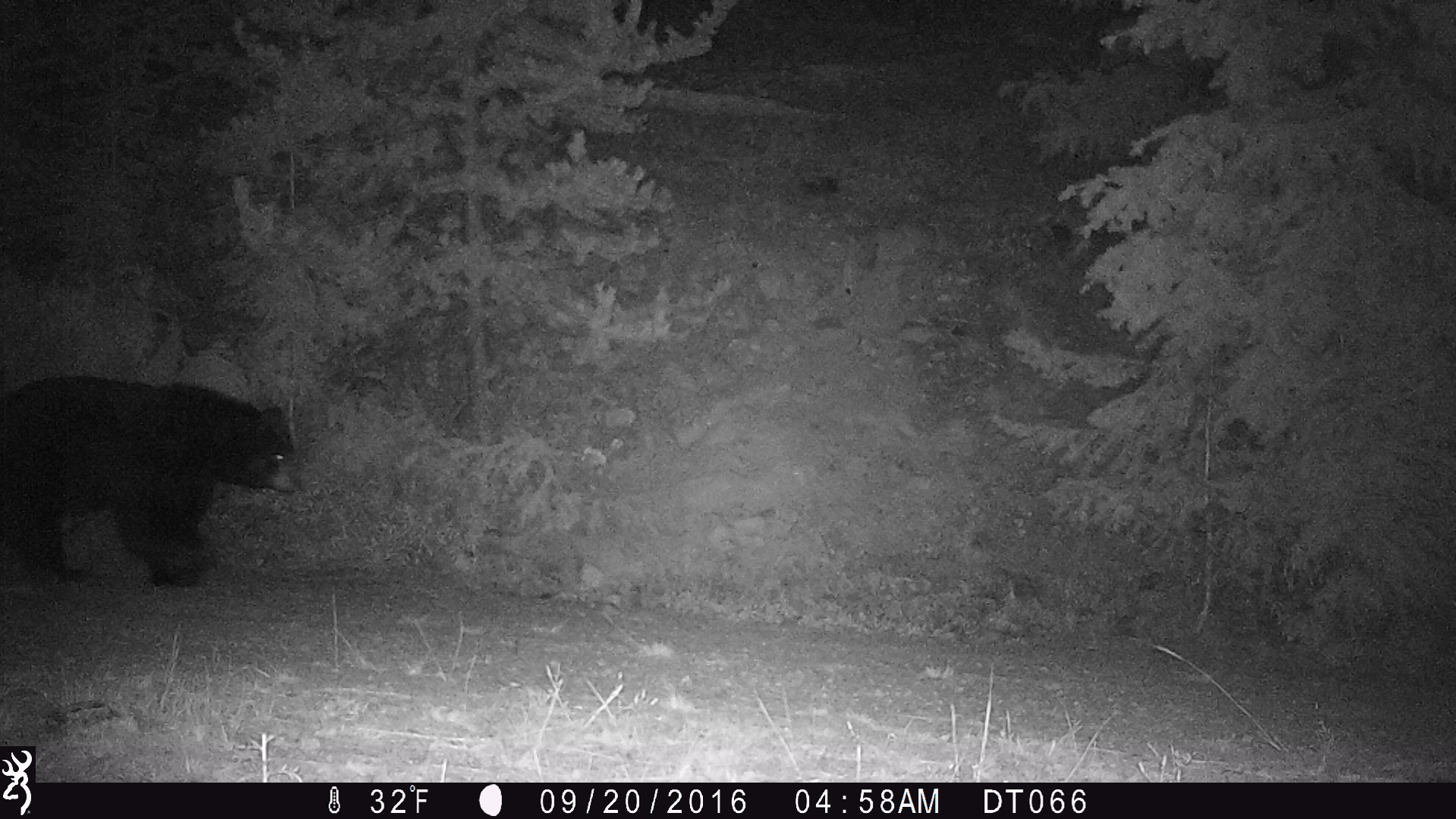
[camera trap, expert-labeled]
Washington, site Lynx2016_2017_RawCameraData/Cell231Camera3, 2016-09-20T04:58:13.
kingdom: Animalia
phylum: Chordata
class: Mammalia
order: Carnivora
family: Canidae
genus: Canis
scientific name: Canis latrans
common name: coyote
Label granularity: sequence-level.